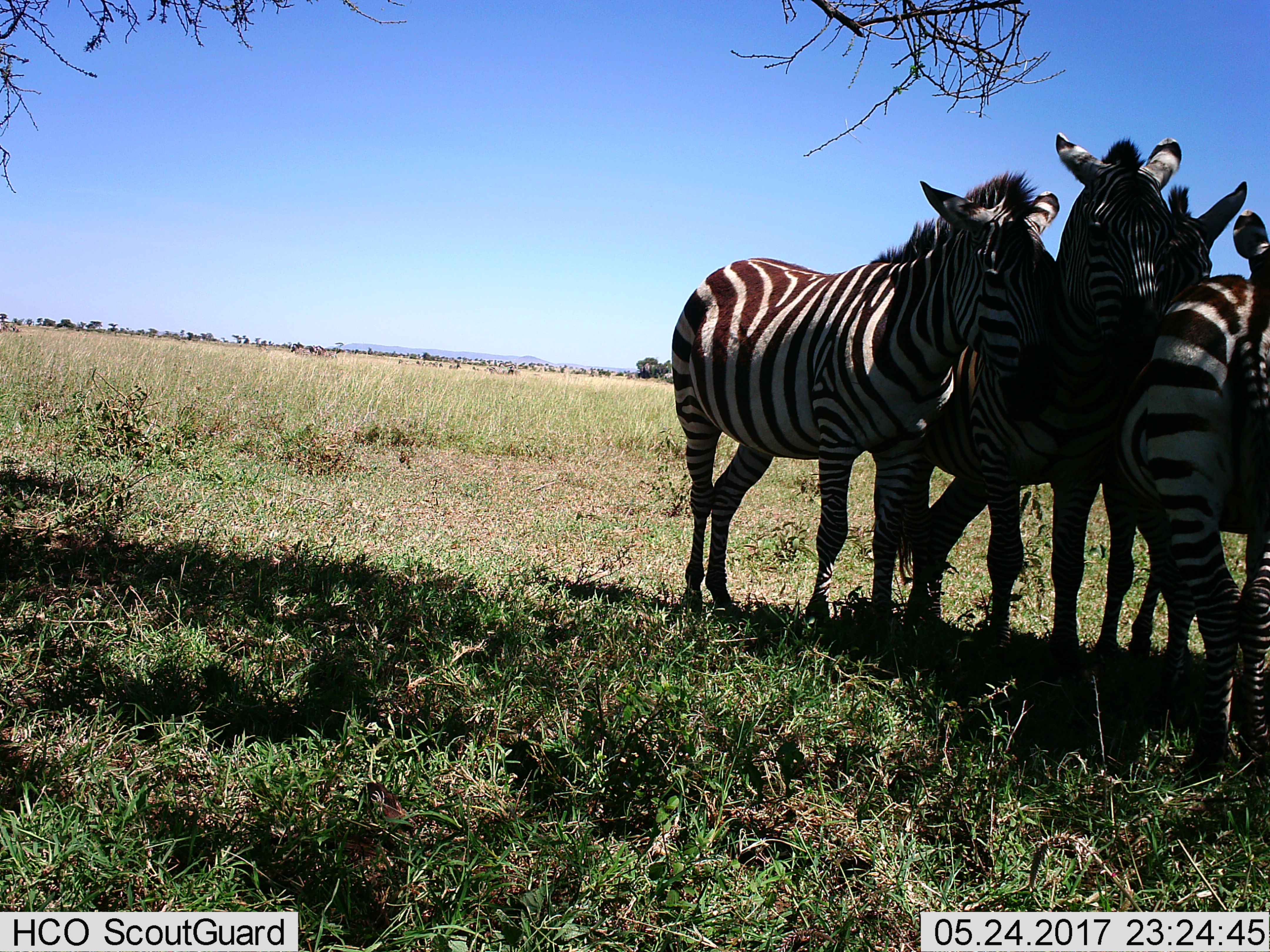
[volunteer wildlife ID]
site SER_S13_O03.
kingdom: Animalia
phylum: Chordata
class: Mammalia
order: Perissodactyla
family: Equidae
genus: Equus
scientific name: Equus quagga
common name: plains zebra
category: zebraplains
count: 4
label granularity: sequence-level